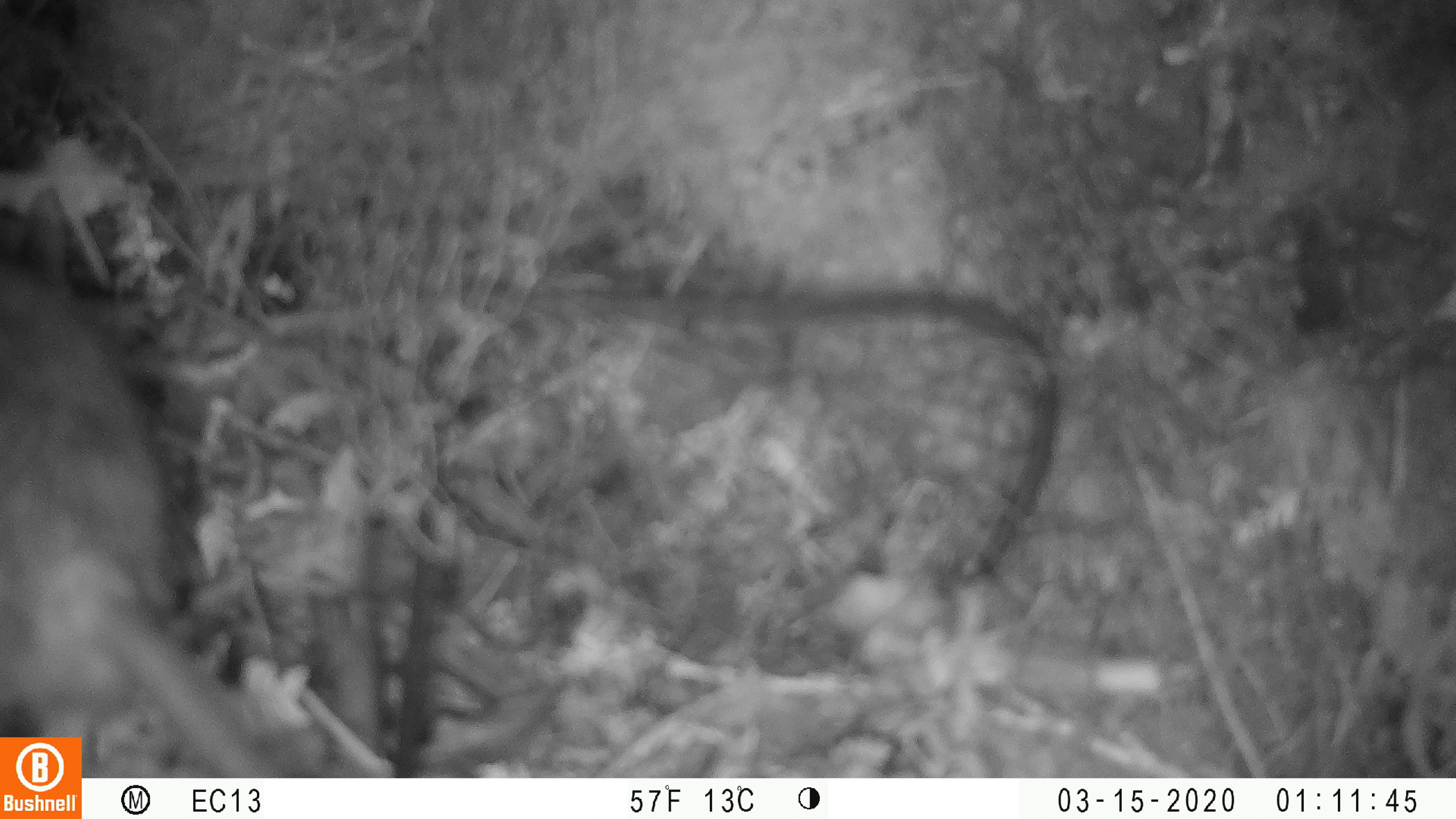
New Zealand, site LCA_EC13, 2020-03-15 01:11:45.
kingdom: Animalia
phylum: Chordata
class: Mammalia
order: Rodentia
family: Muridae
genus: Rattus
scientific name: Rattus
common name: rat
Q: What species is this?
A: Rat (Rattus).